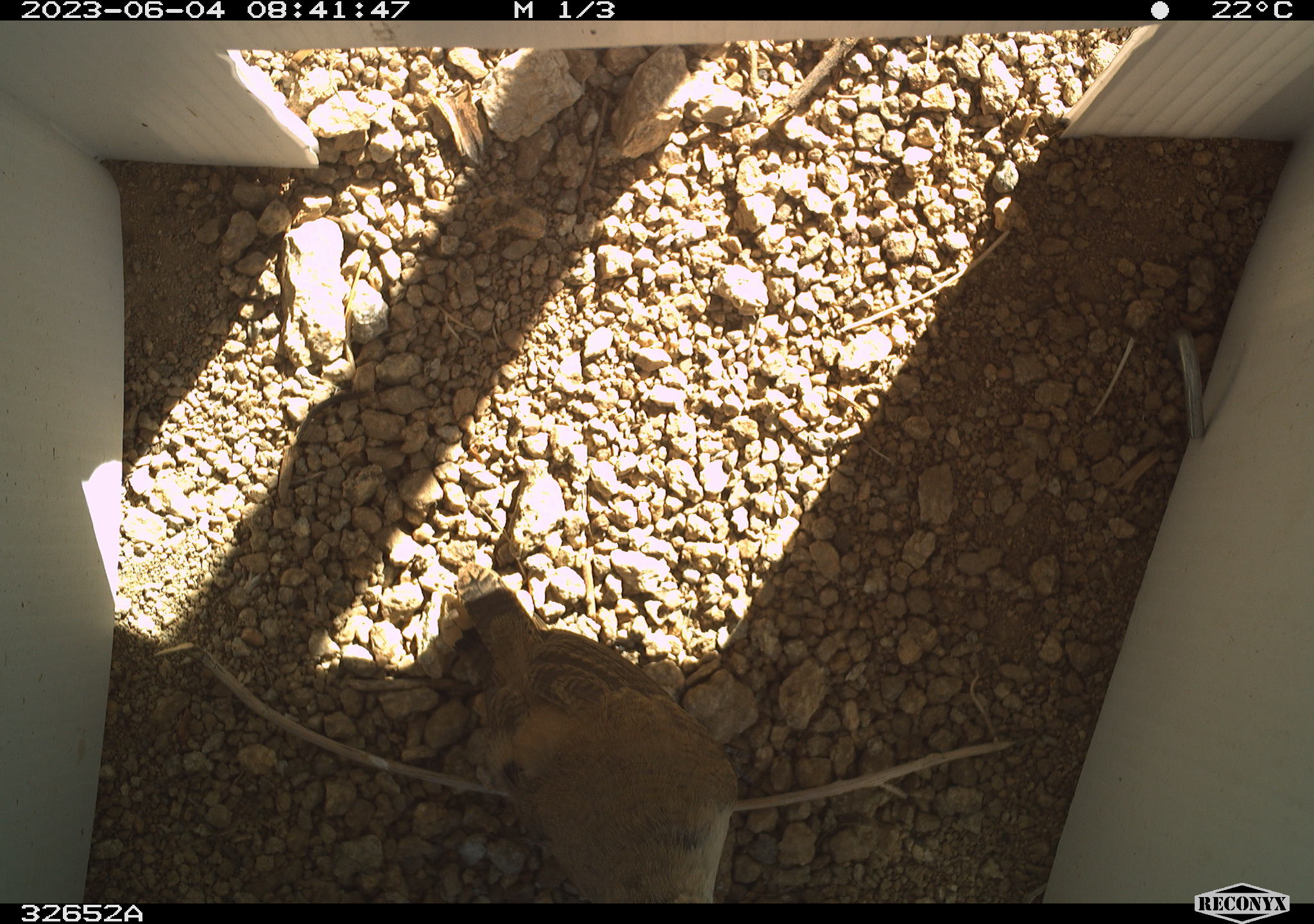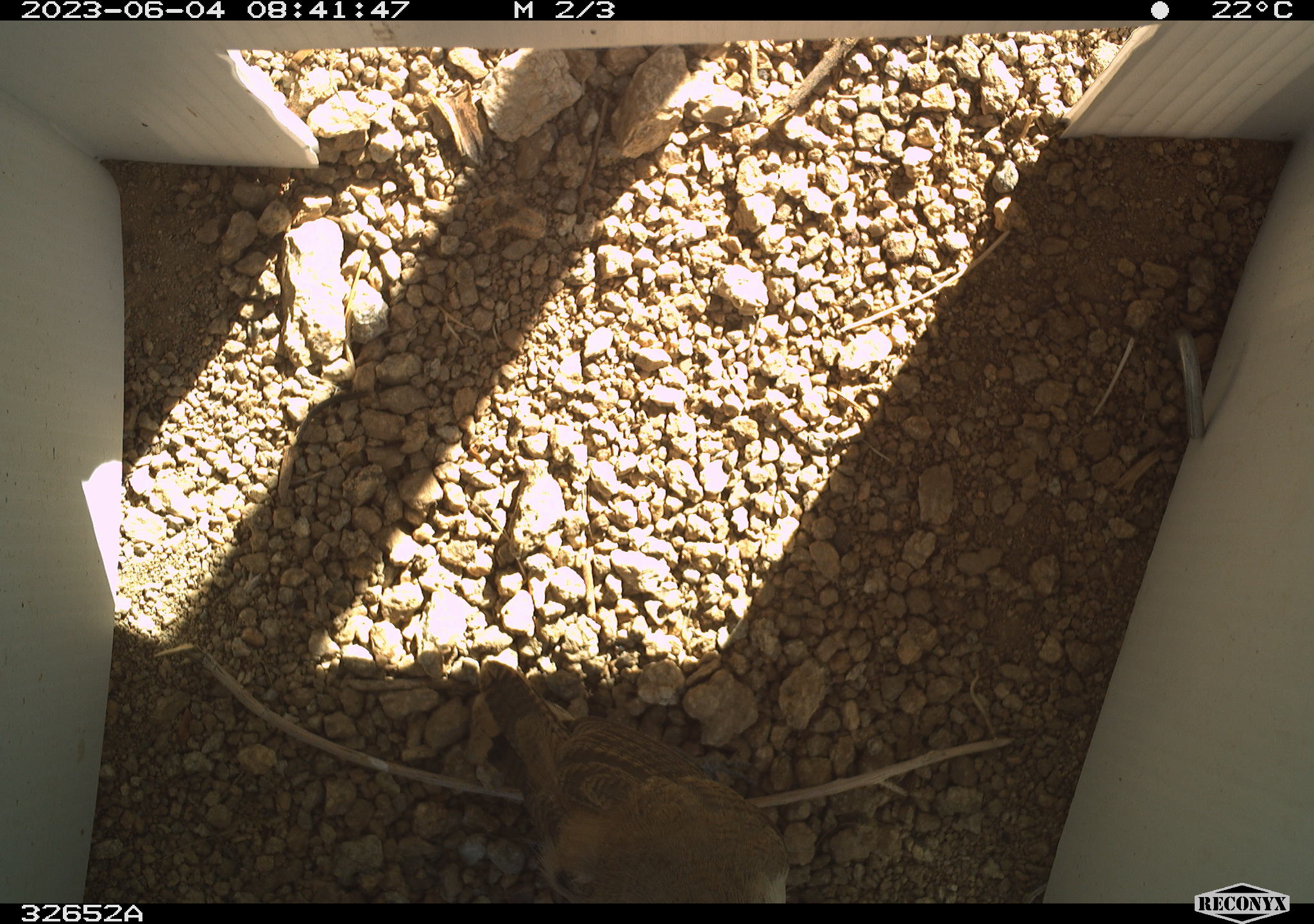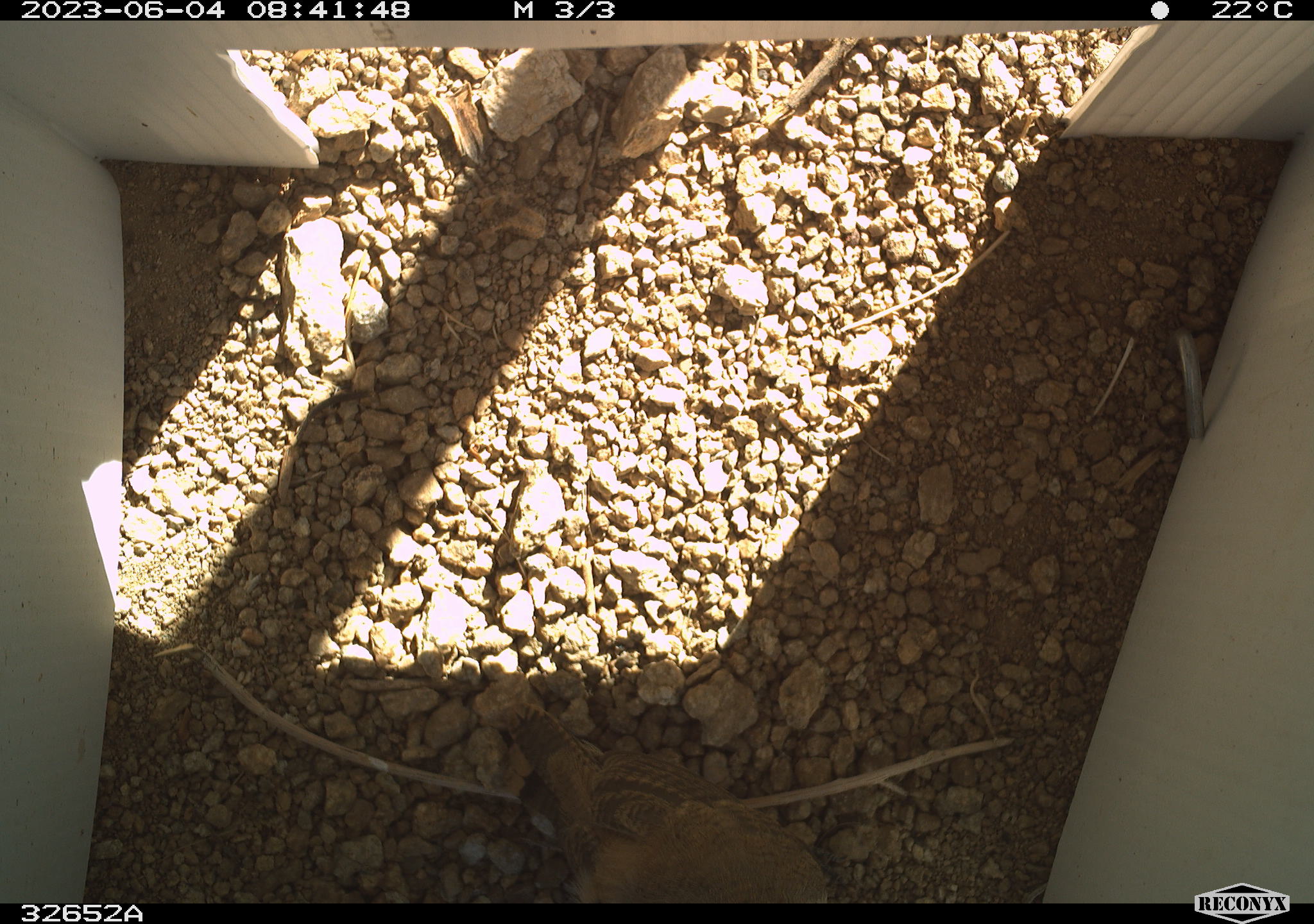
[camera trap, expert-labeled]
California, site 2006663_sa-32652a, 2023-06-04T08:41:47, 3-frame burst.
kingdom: Animalia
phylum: Chordata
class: Aves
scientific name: Aves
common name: bird